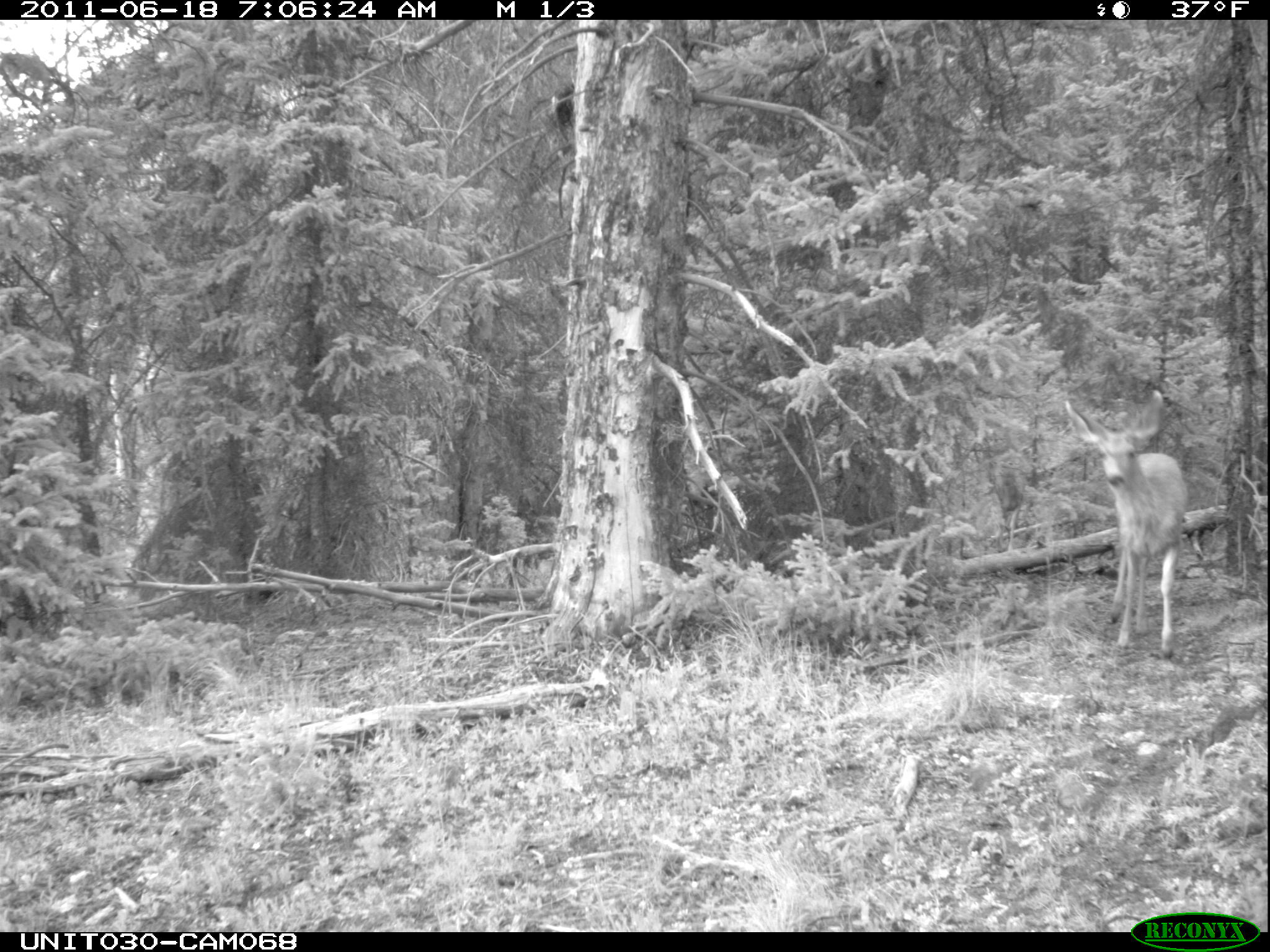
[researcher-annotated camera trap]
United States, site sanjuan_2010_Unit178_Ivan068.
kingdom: Animalia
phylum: Chordata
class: Mammalia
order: Artiodactyla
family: Cervidae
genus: Odocoileus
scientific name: Odocoileus hemionus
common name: mule deer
Odocoileus hemionus (mule deer).